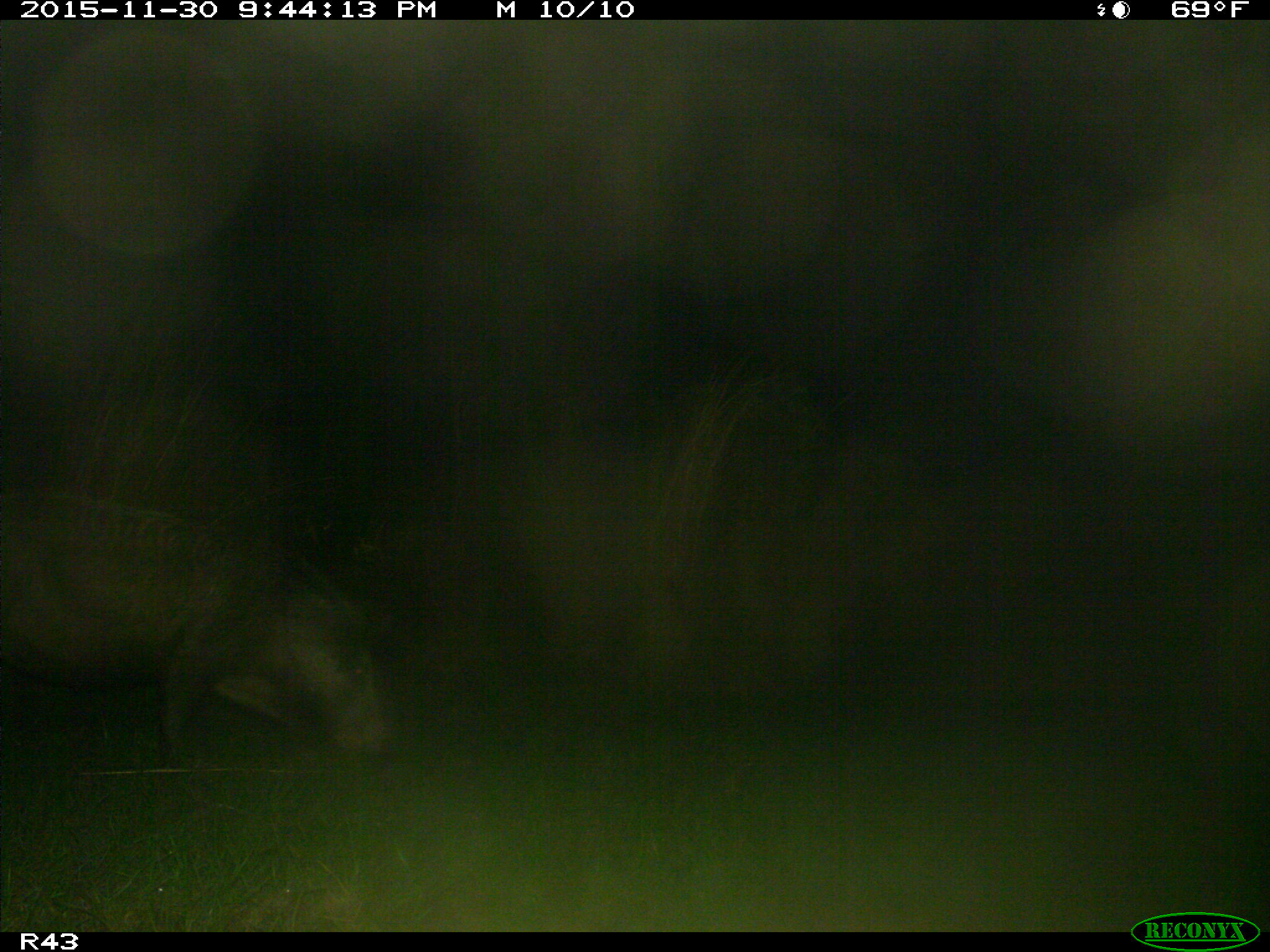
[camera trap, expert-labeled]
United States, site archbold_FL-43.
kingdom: Animalia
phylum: Chordata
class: Mammalia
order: Artiodactyla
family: Suidae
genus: Sus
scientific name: Sus scrofa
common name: wild boar